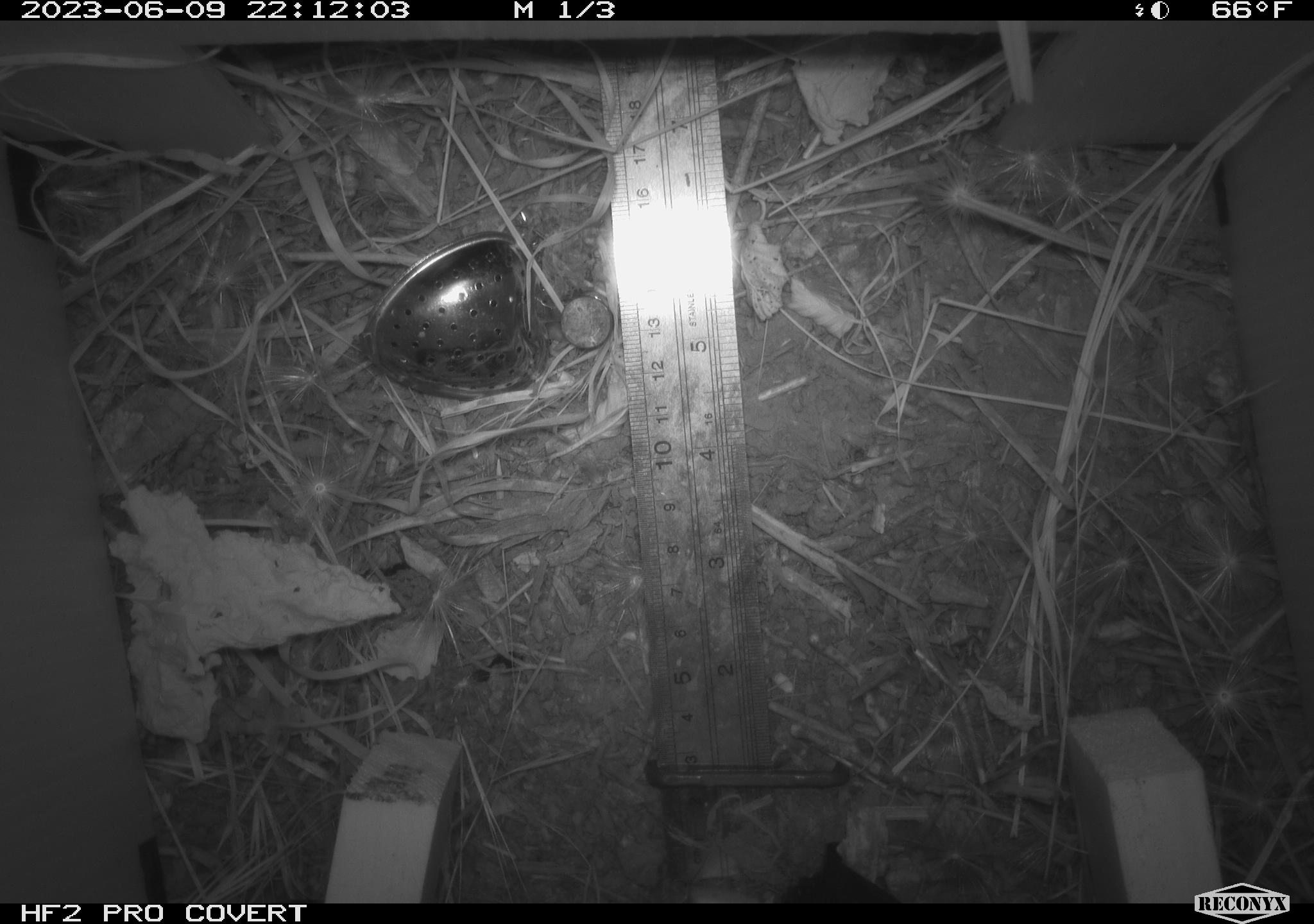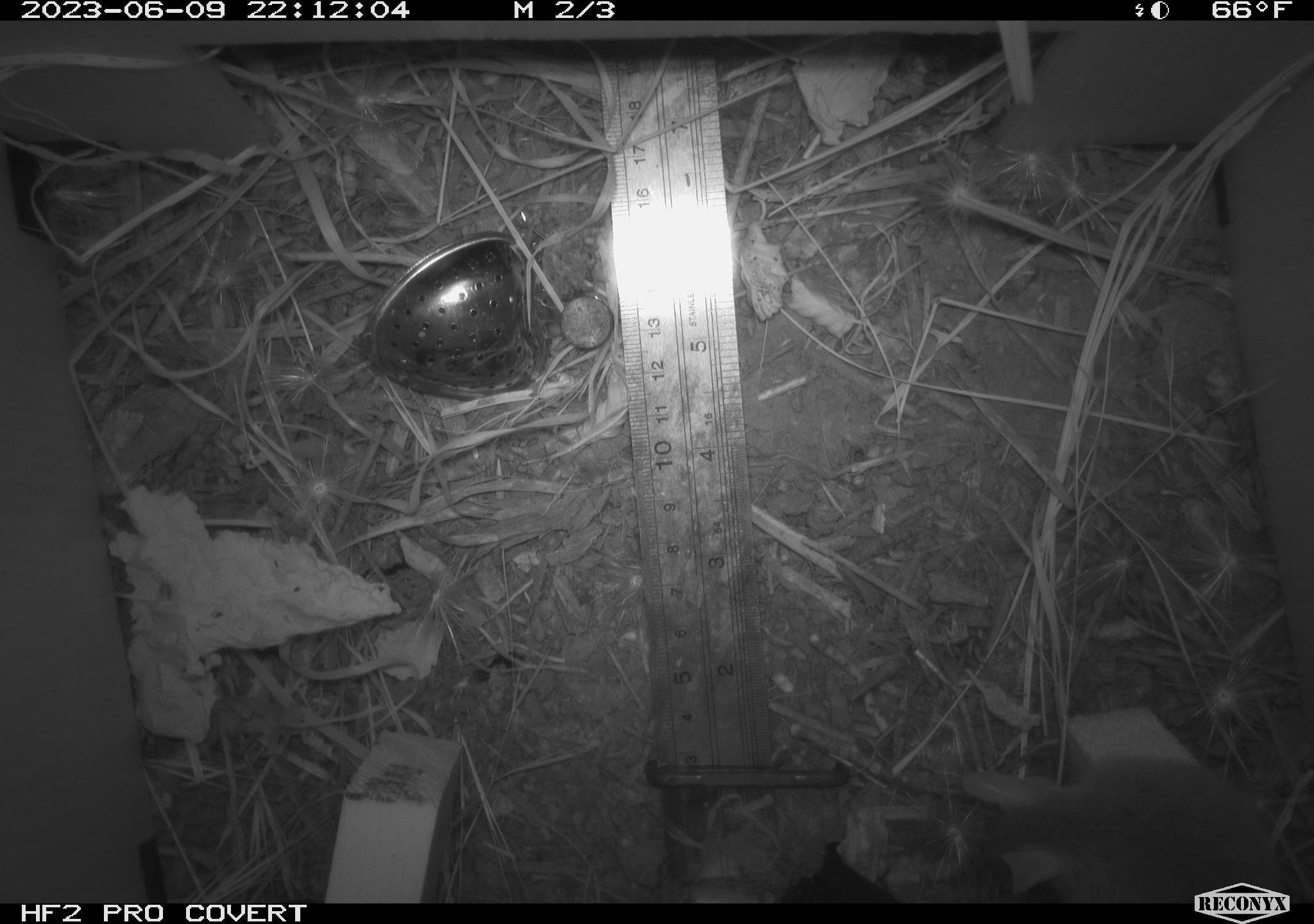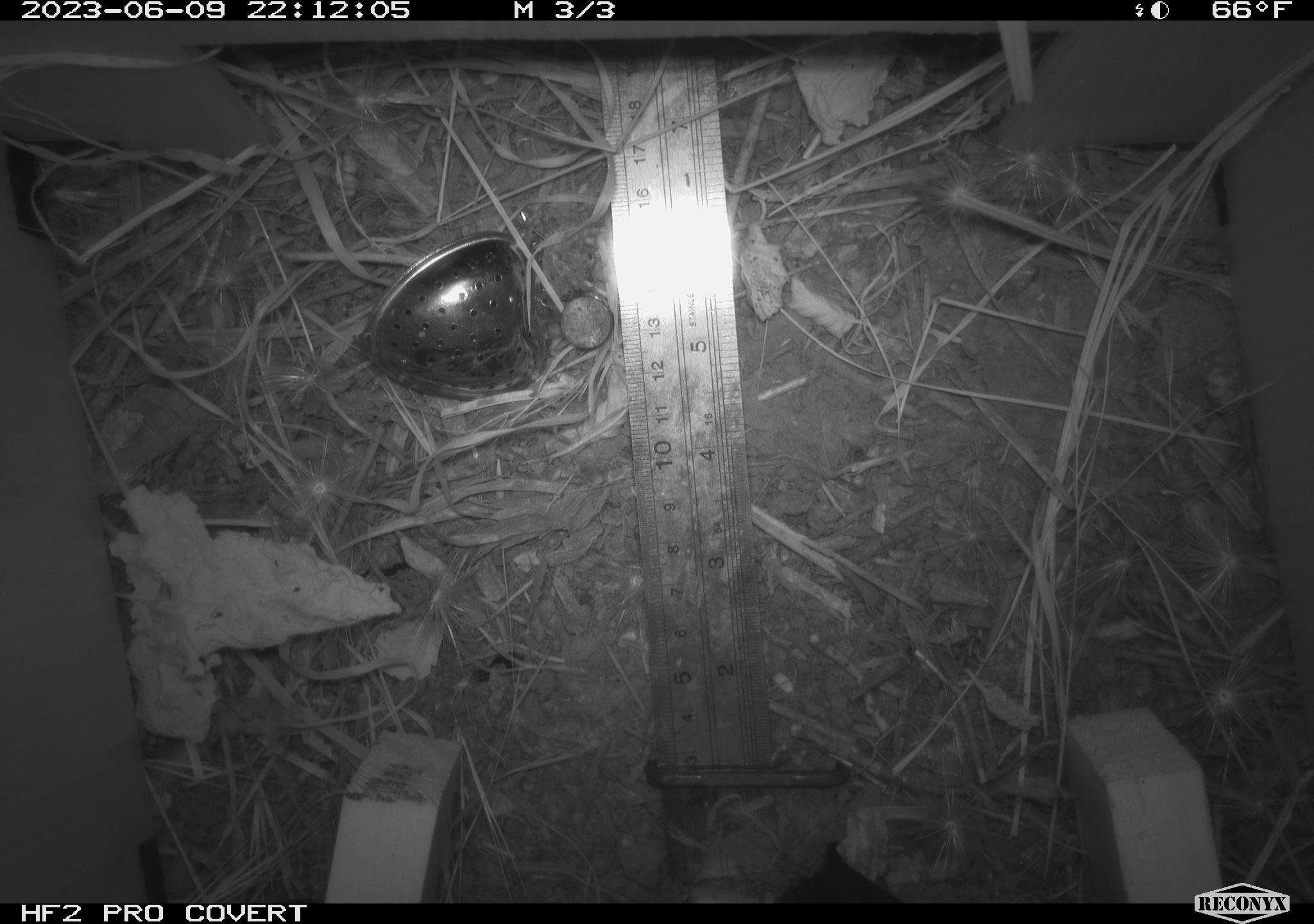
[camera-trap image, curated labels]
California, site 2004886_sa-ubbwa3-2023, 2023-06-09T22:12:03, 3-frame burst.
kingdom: Animalia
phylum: Chordata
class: Mammalia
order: Rodentia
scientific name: Rodentia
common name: mouse species